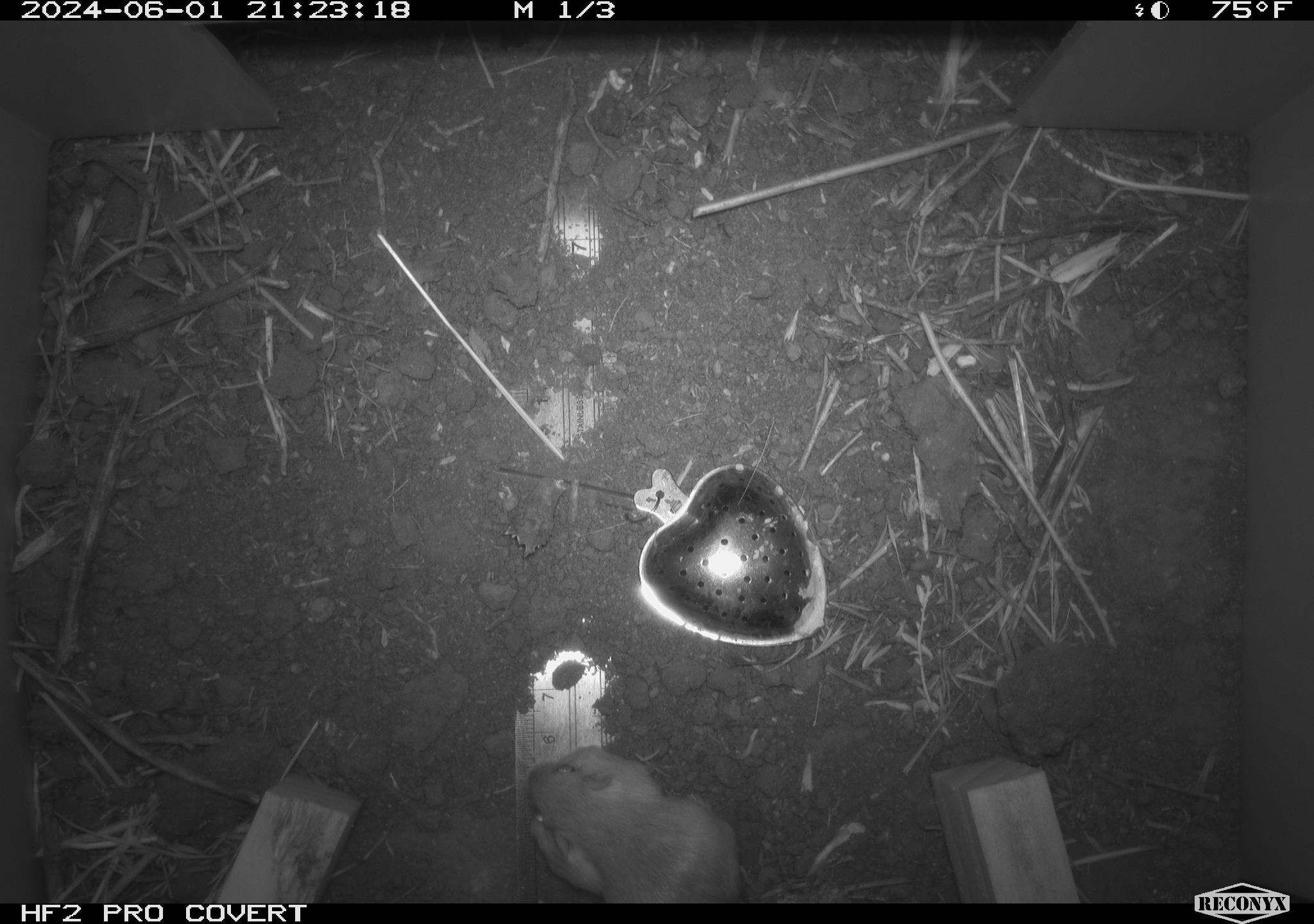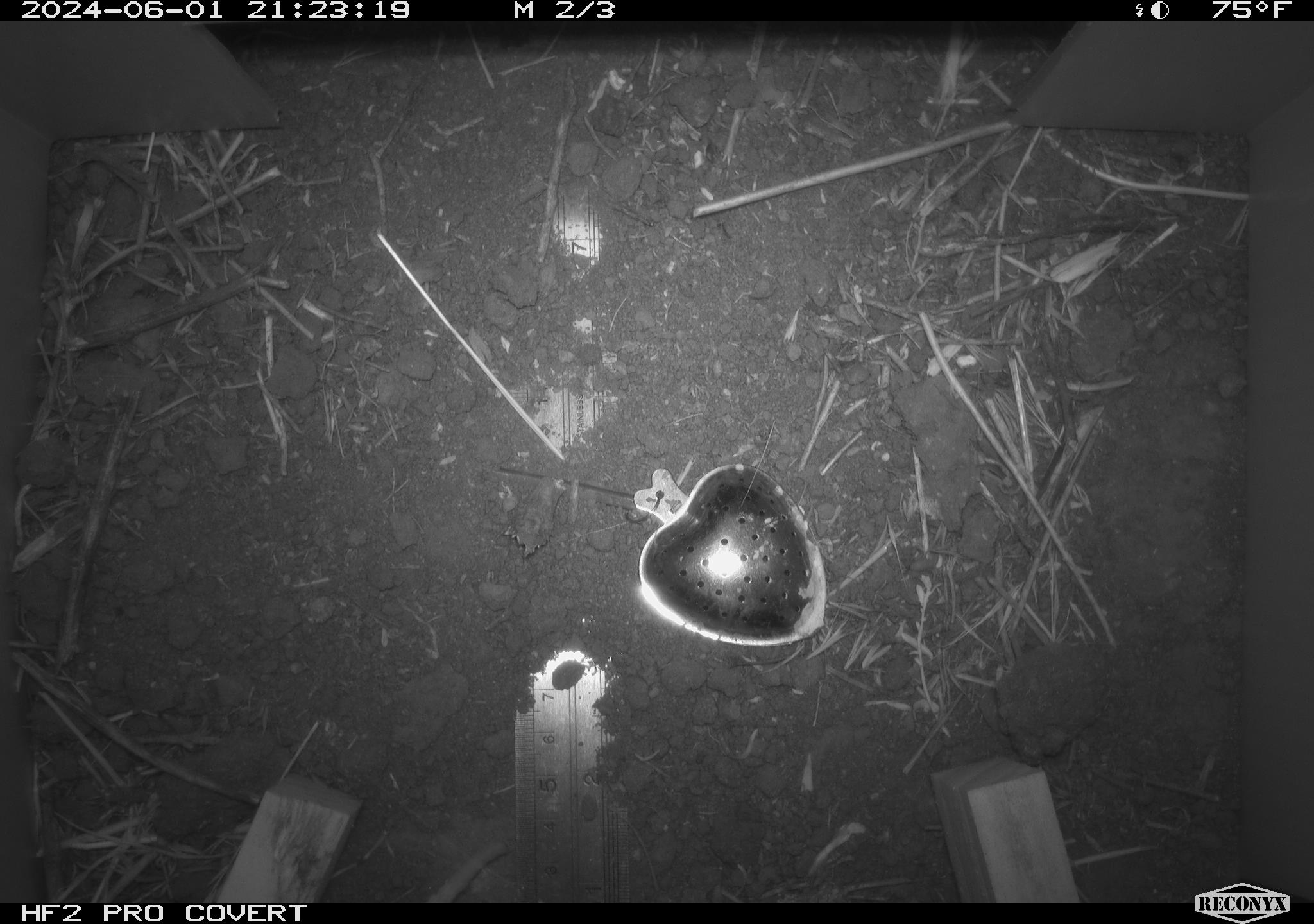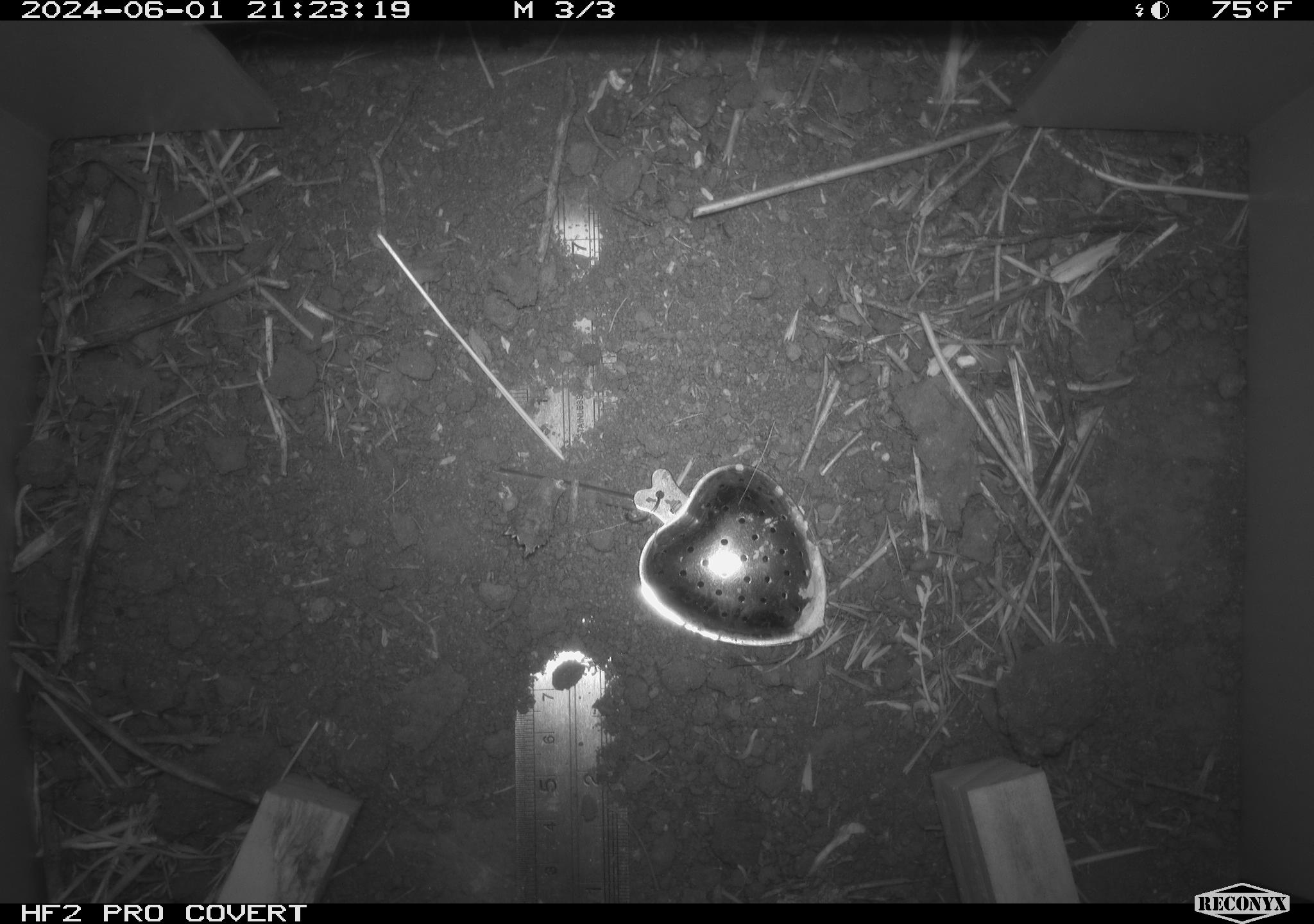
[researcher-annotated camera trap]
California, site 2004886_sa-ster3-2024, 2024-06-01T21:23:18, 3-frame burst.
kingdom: Animalia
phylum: Chordata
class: Mammalia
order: Rodentia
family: Heteromyidae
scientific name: Heteromyidae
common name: kangaroo rats and pocket mice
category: heteromyidae family